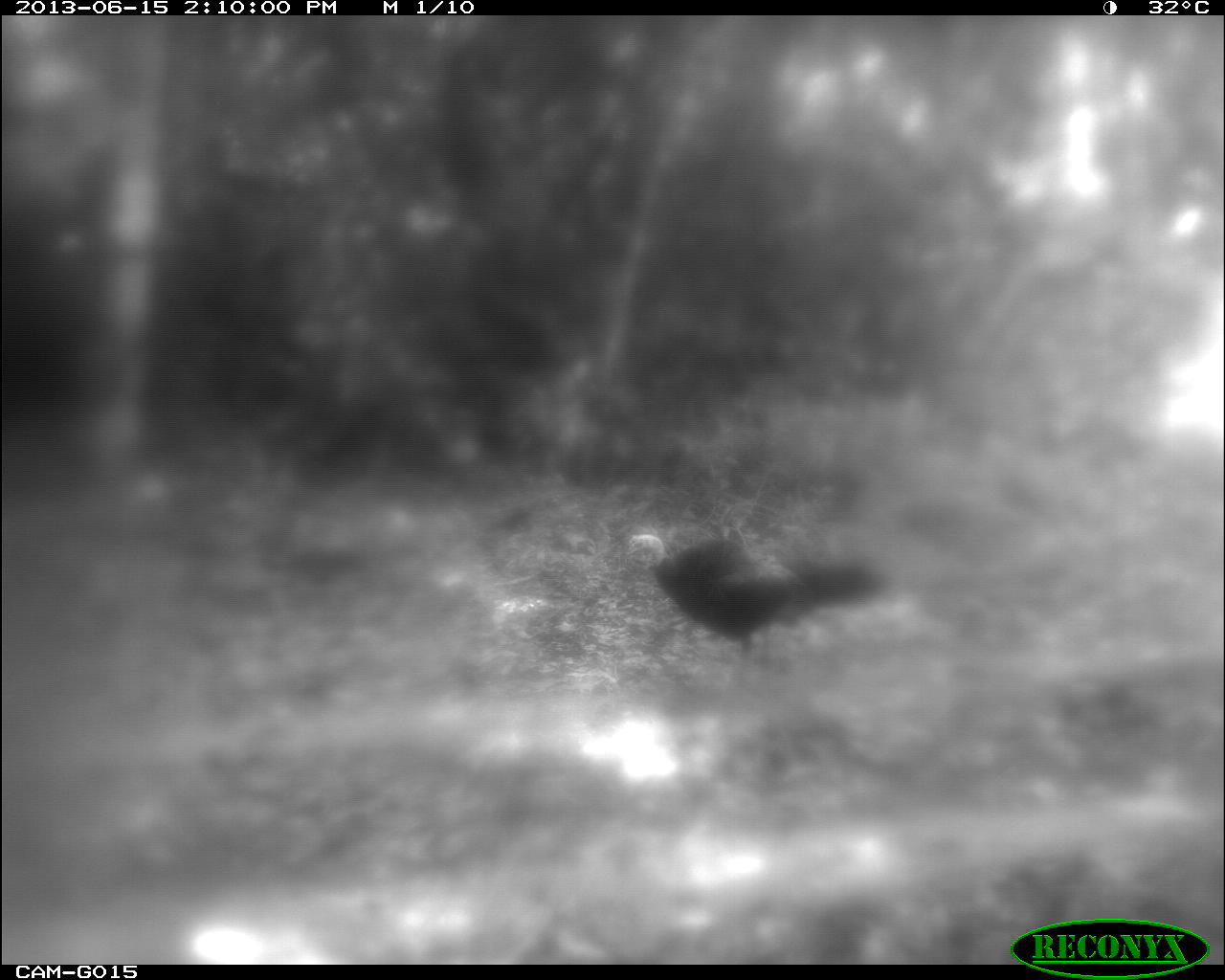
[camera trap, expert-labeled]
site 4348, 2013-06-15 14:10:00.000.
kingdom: Animalia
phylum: Chordata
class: Aves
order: Galliformes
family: Phasianidae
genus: Meleagris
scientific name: Meleagris ocellata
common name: ocellated turkey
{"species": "Meleagris ocellata (ocellated turkey)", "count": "1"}